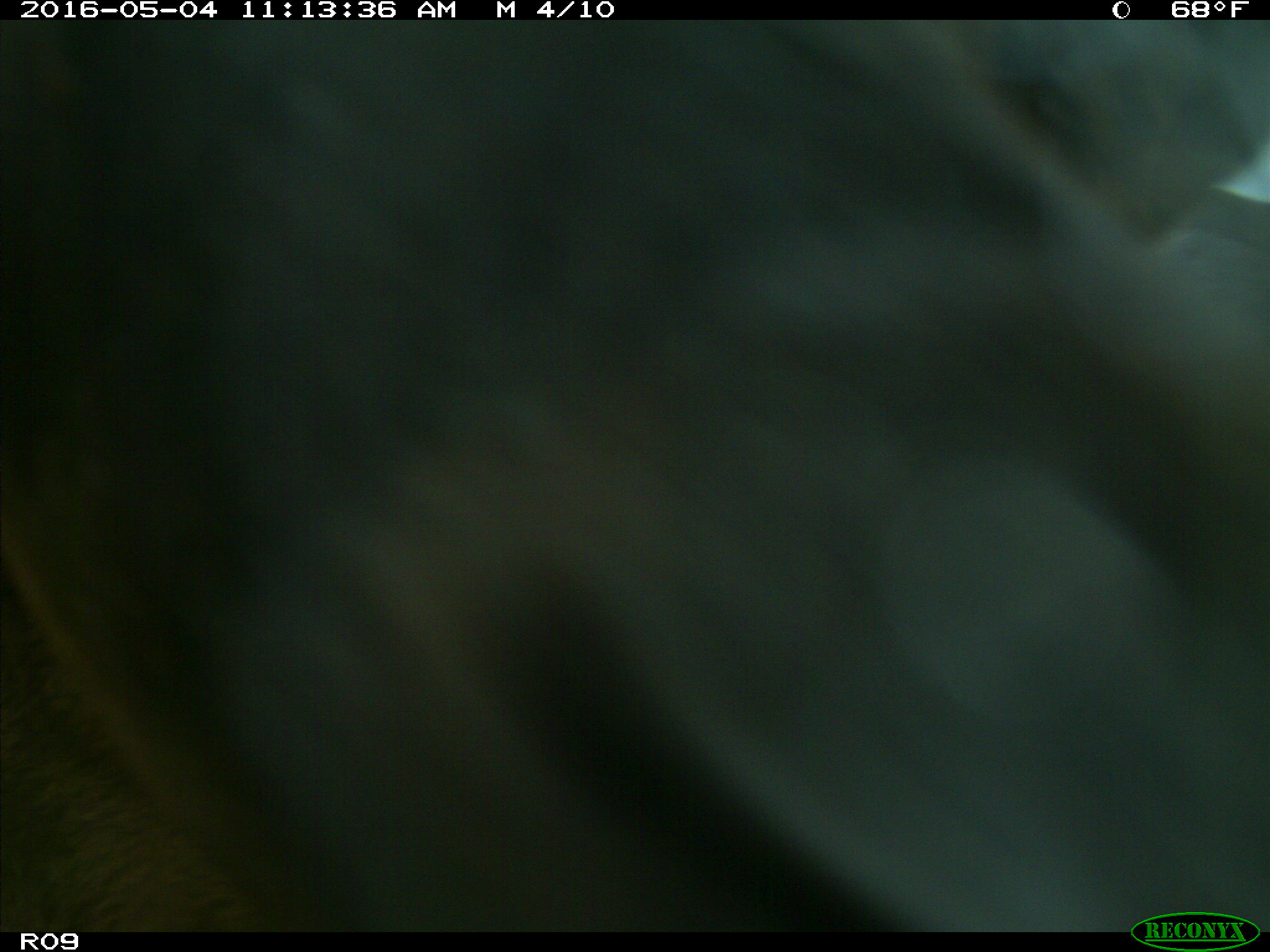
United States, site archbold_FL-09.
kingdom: Animalia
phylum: Chordata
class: Mammalia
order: Artiodactyla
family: Bovidae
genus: Bos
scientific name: Bos taurus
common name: domestic cow